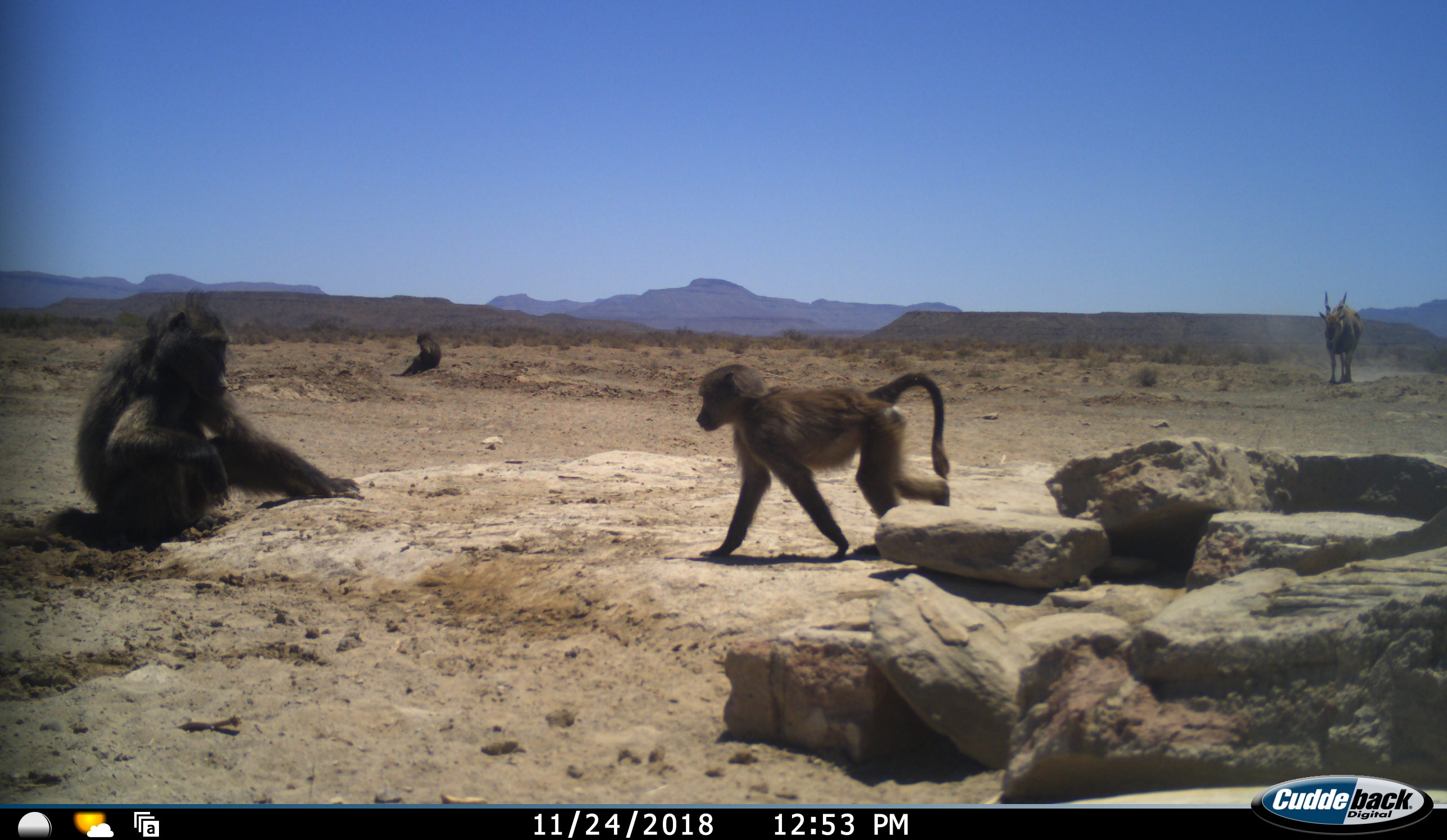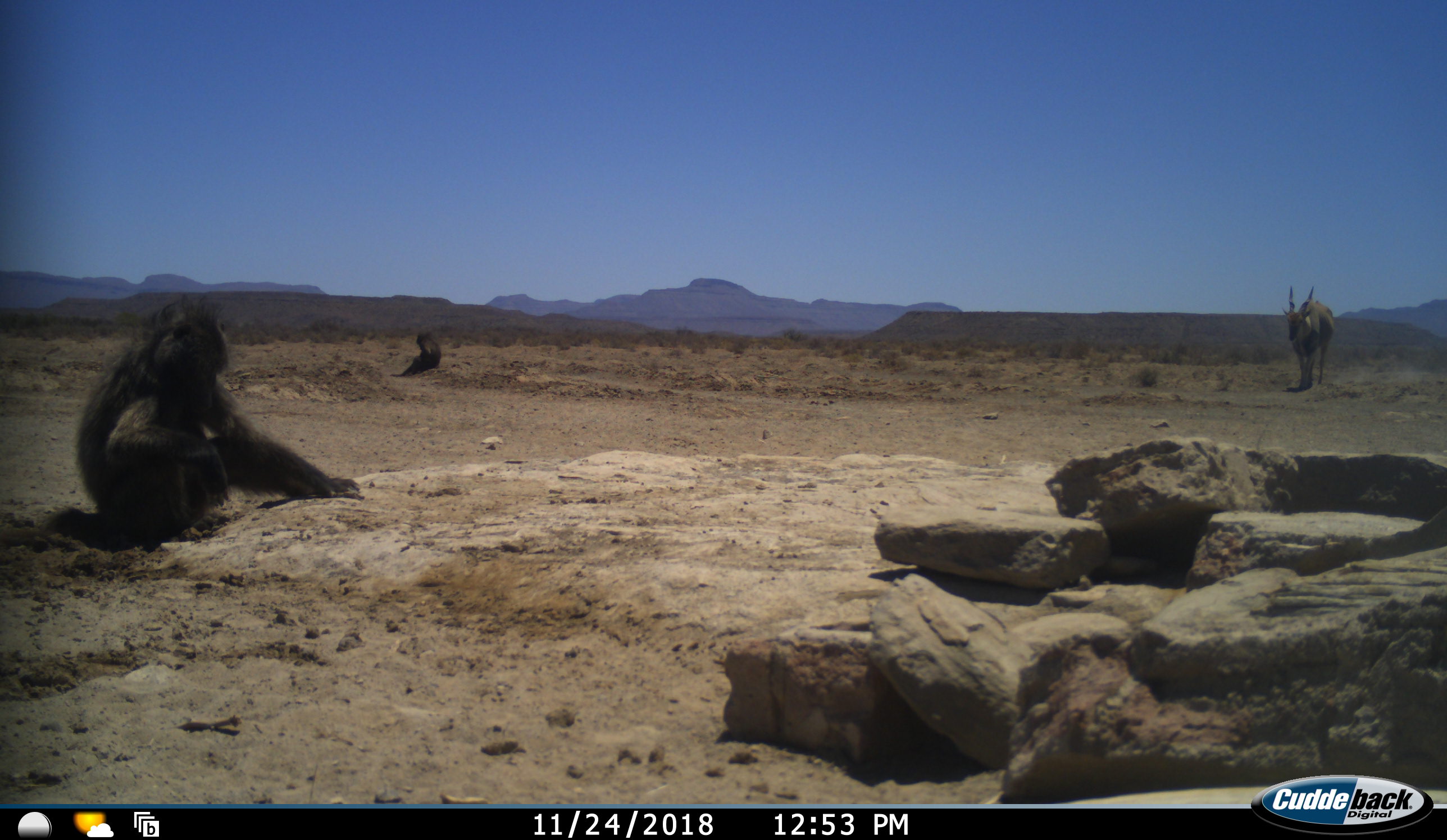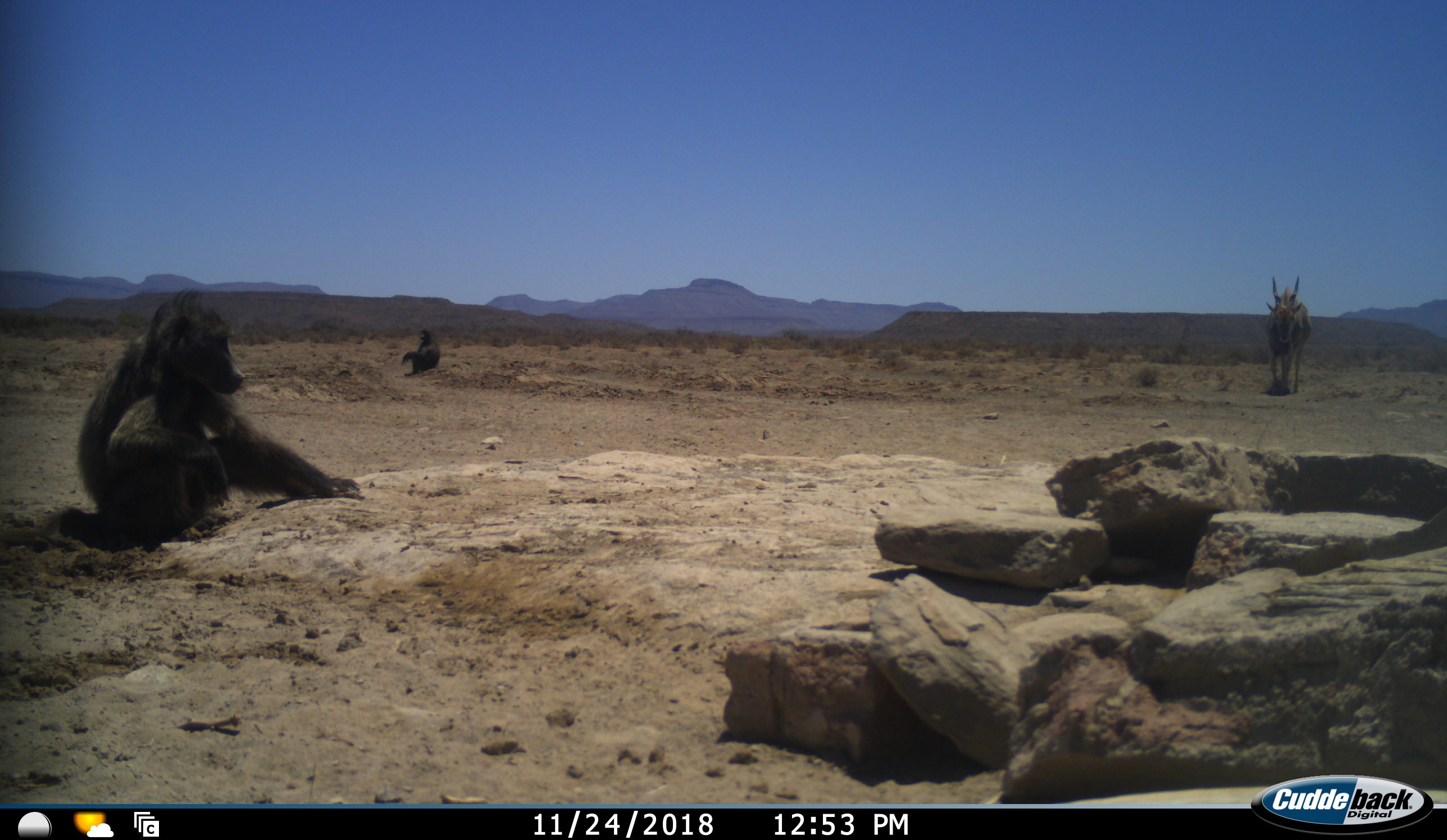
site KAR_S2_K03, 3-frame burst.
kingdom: Animalia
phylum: Chordata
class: Mammalia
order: Primates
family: Cercopithecidae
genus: Papio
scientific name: Papio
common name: baboon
Baboon (Papio), count 3. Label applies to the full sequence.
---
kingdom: Animalia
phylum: Chordata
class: Mammalia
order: Artiodactyla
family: Bovidae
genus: Tragelaphus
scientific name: Tragelaphus oryx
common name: eland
Eland (Tragelaphus oryx), count 1. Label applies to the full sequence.